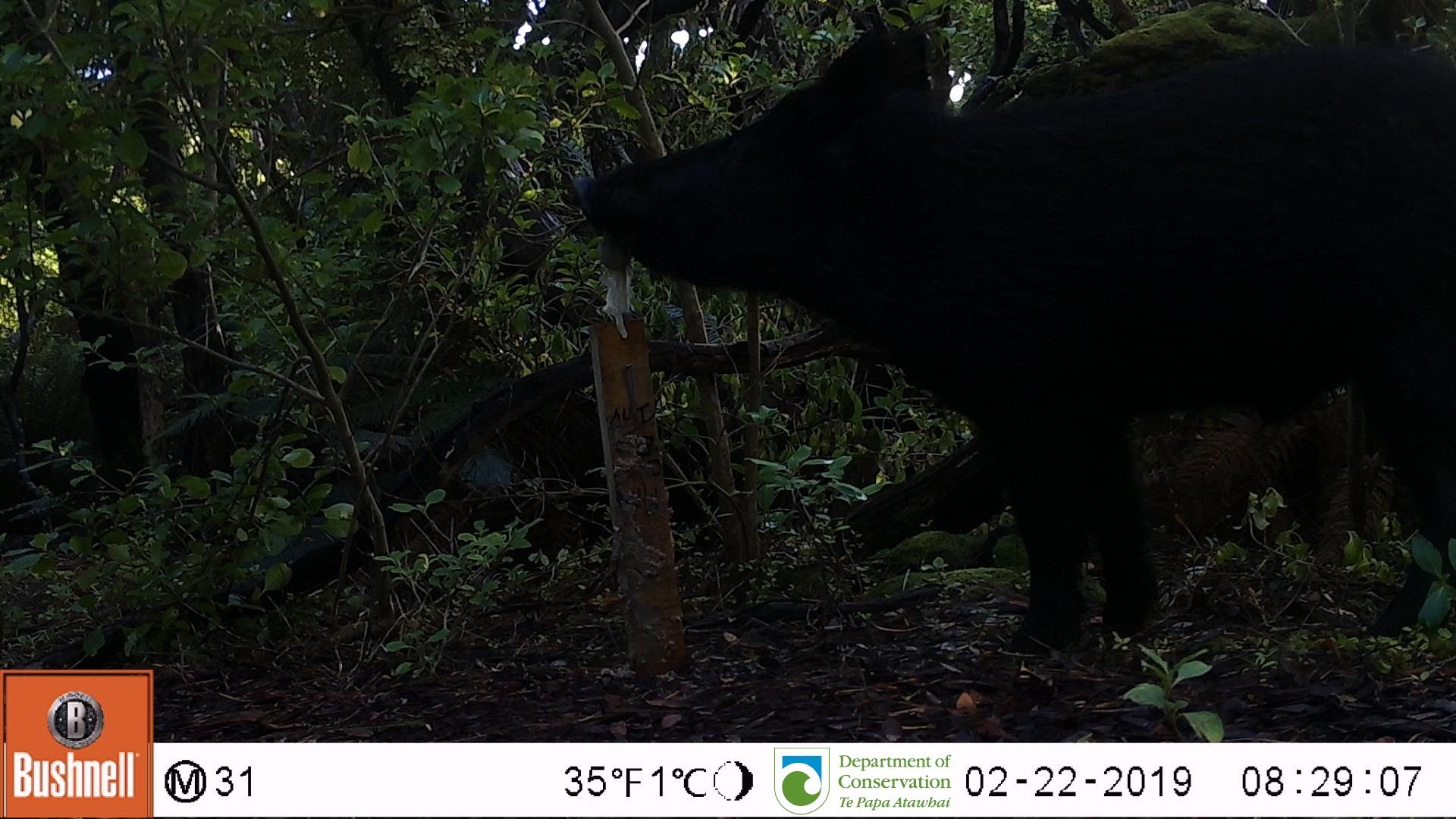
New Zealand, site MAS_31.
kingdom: Animalia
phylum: Chordata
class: Mammalia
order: Artiodactyla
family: Suidae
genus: Sus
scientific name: Sus scrofa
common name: pig